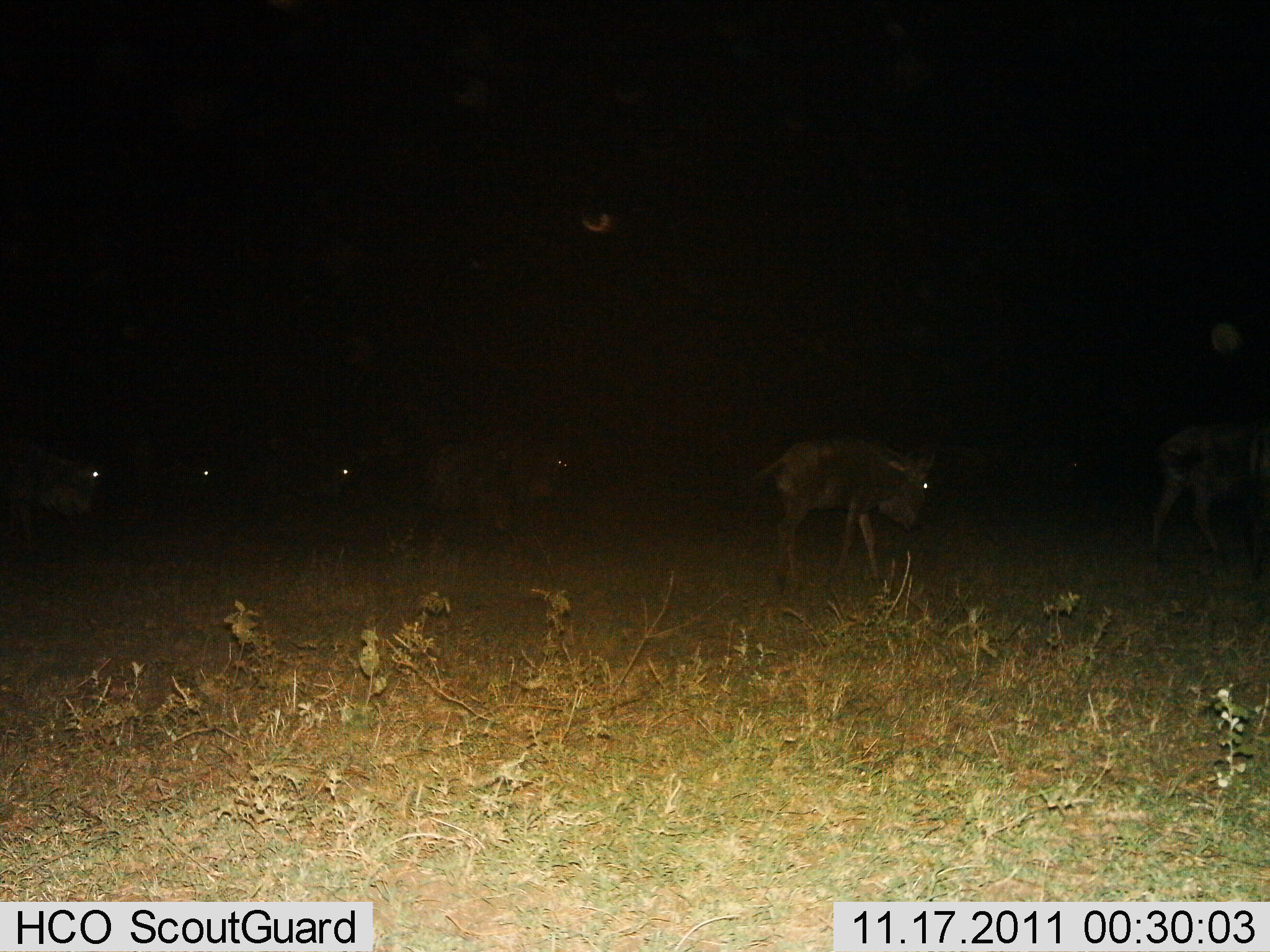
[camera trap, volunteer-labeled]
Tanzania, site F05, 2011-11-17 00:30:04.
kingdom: Animalia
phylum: Chordata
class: Mammalia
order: Artiodactyla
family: Bovidae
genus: Connochaetes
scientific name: Connochaetes taurinus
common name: blue wildebeest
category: wildebeest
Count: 6.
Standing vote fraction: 18%.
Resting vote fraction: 0%.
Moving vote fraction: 82%.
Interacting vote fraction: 0%.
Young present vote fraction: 0%.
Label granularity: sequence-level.